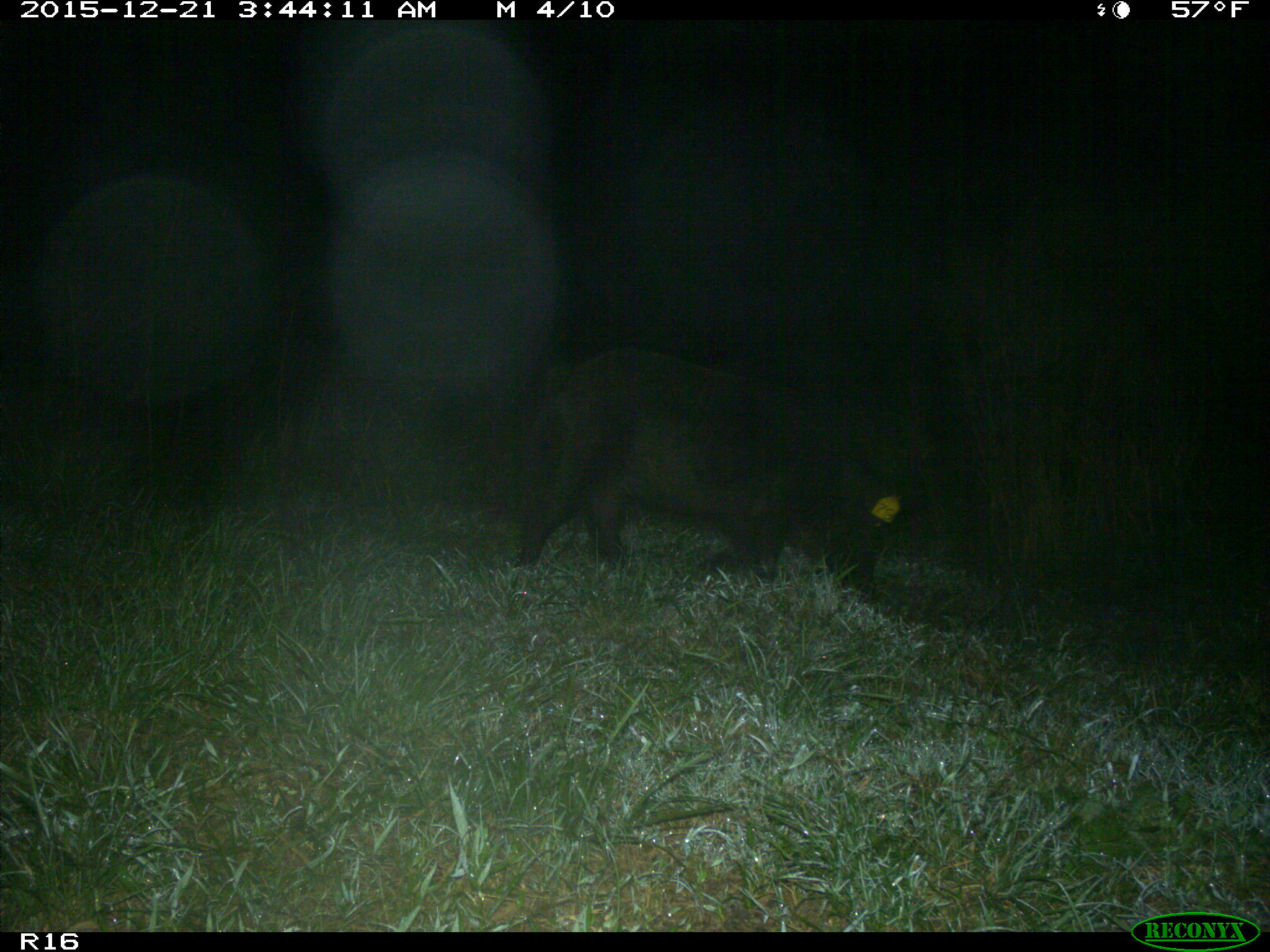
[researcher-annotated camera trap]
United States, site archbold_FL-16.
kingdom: Animalia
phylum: Chordata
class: Mammalia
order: Artiodactyla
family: Suidae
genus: Sus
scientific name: Sus scrofa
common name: wild boar